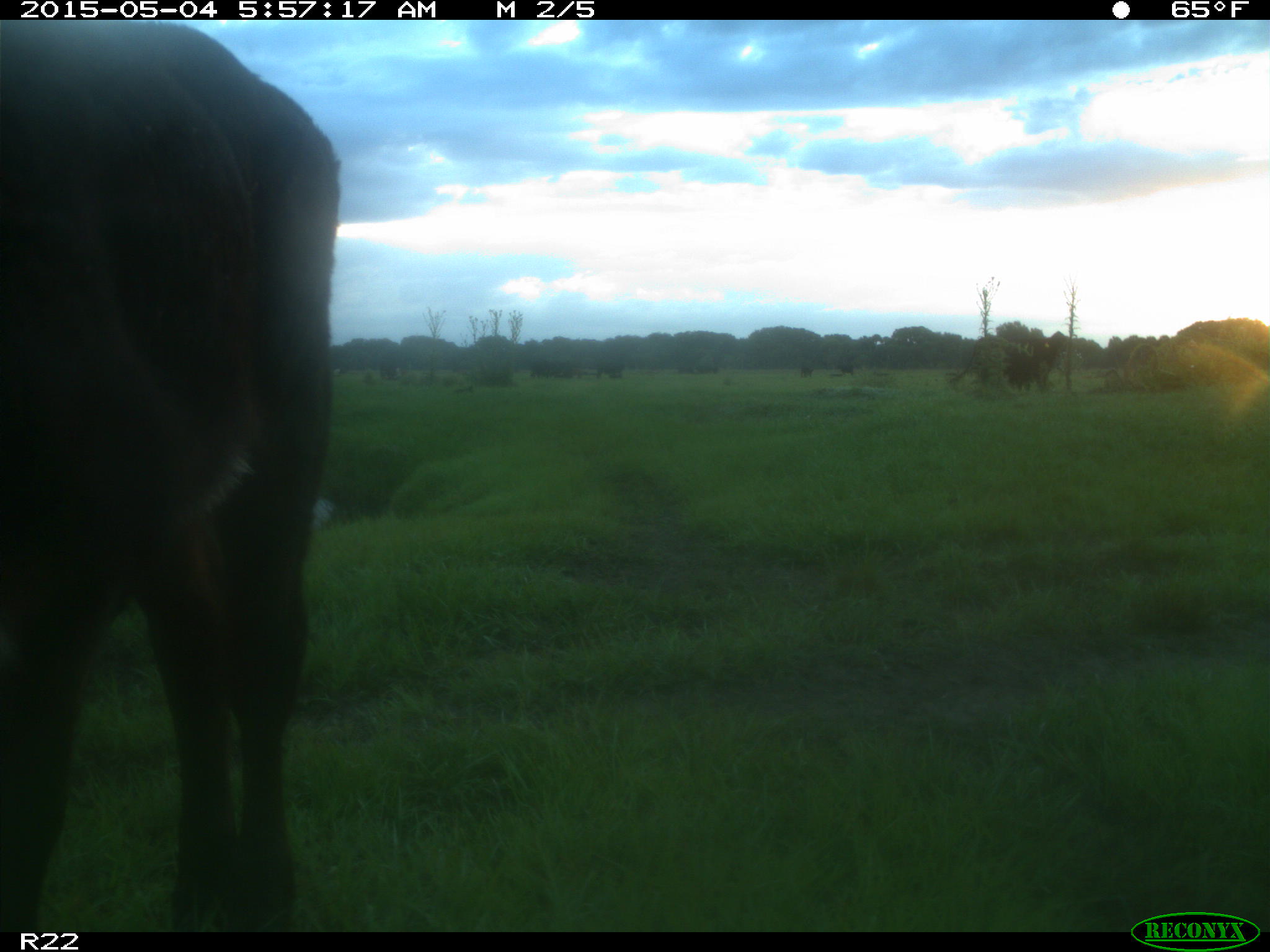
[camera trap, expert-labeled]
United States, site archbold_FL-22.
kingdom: Animalia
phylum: Chordata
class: Mammalia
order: Artiodactyla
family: Bovidae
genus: Bos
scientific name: Bos taurus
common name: domestic cow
Bos taurus (domestic cow).